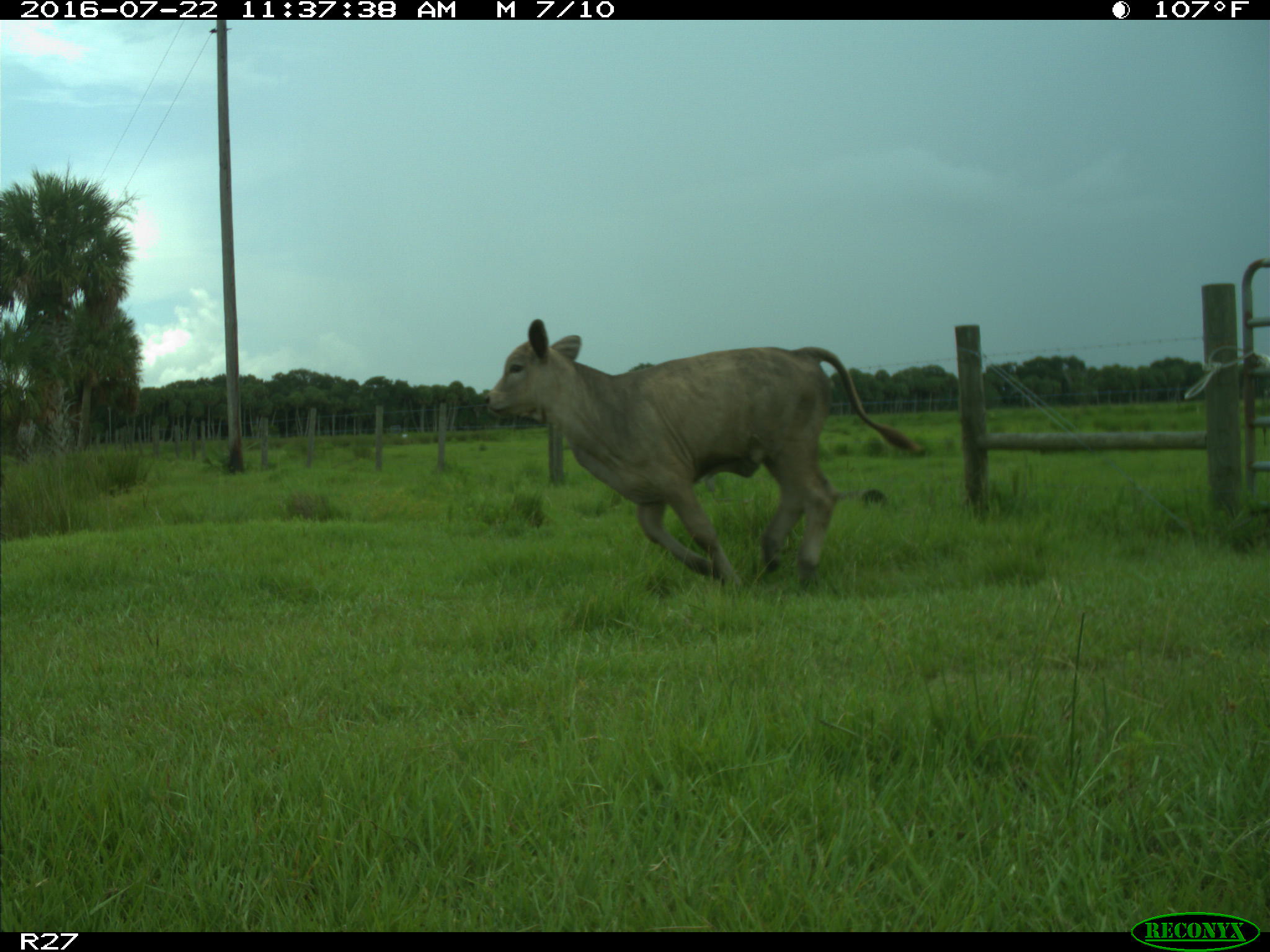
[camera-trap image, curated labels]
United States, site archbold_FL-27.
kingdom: Animalia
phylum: Chordata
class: Mammalia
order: Artiodactyla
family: Bovidae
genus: Bos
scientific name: Bos taurus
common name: domestic cow